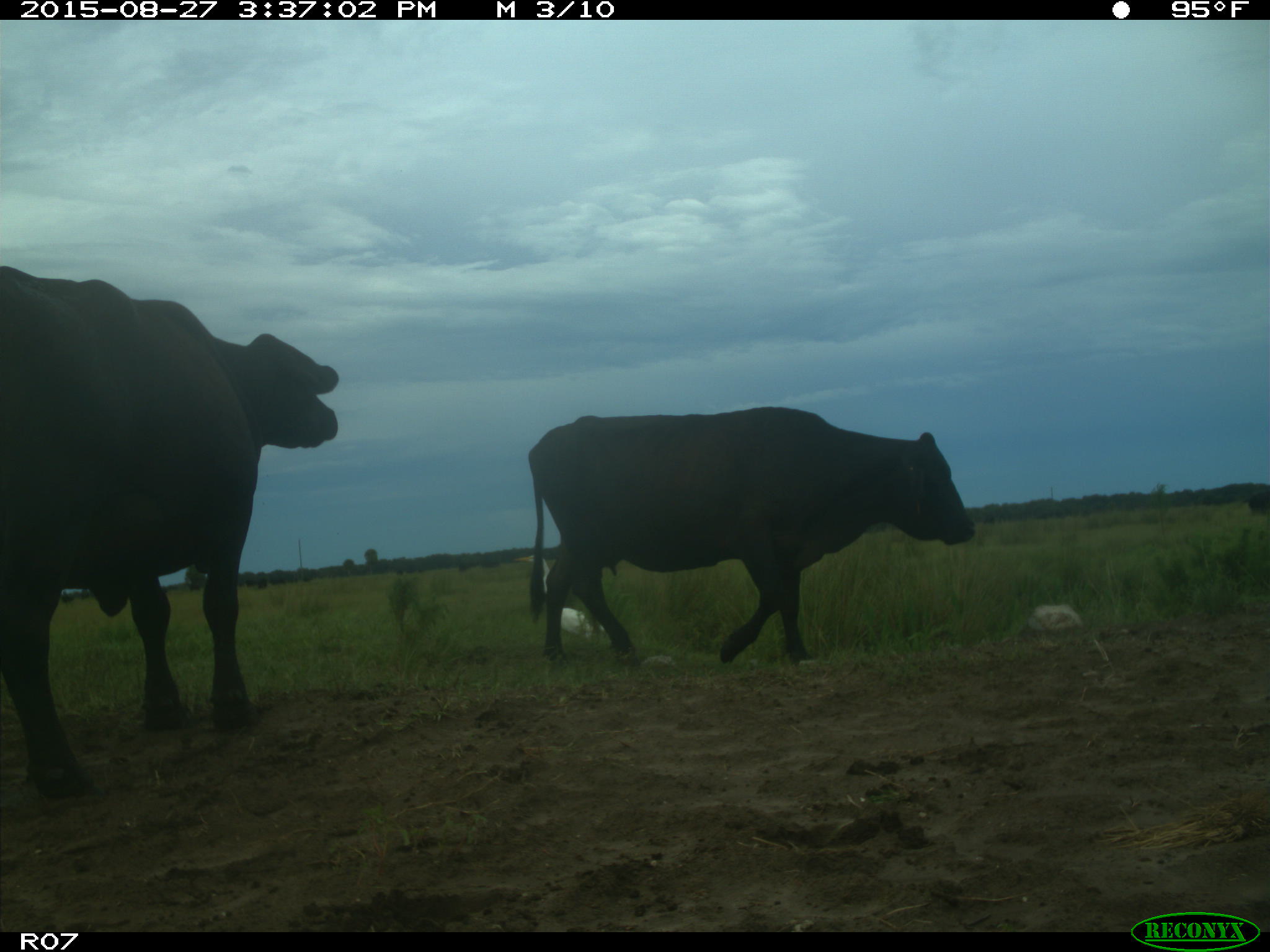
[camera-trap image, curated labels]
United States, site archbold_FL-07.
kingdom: Animalia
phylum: Chordata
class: Mammalia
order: Artiodactyla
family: Bovidae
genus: Bos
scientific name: Bos taurus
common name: domestic cow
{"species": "Bos taurus (domestic cow)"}